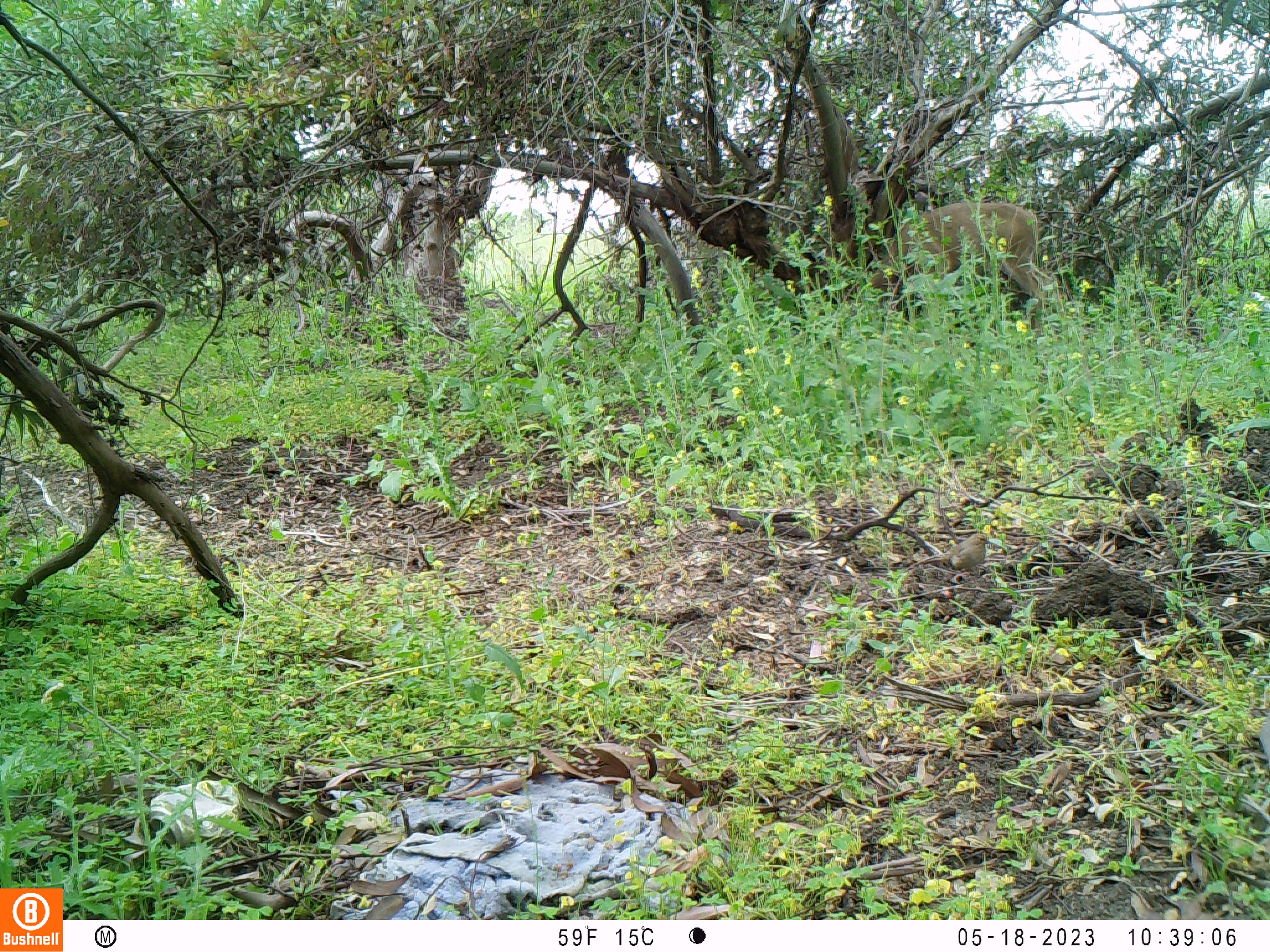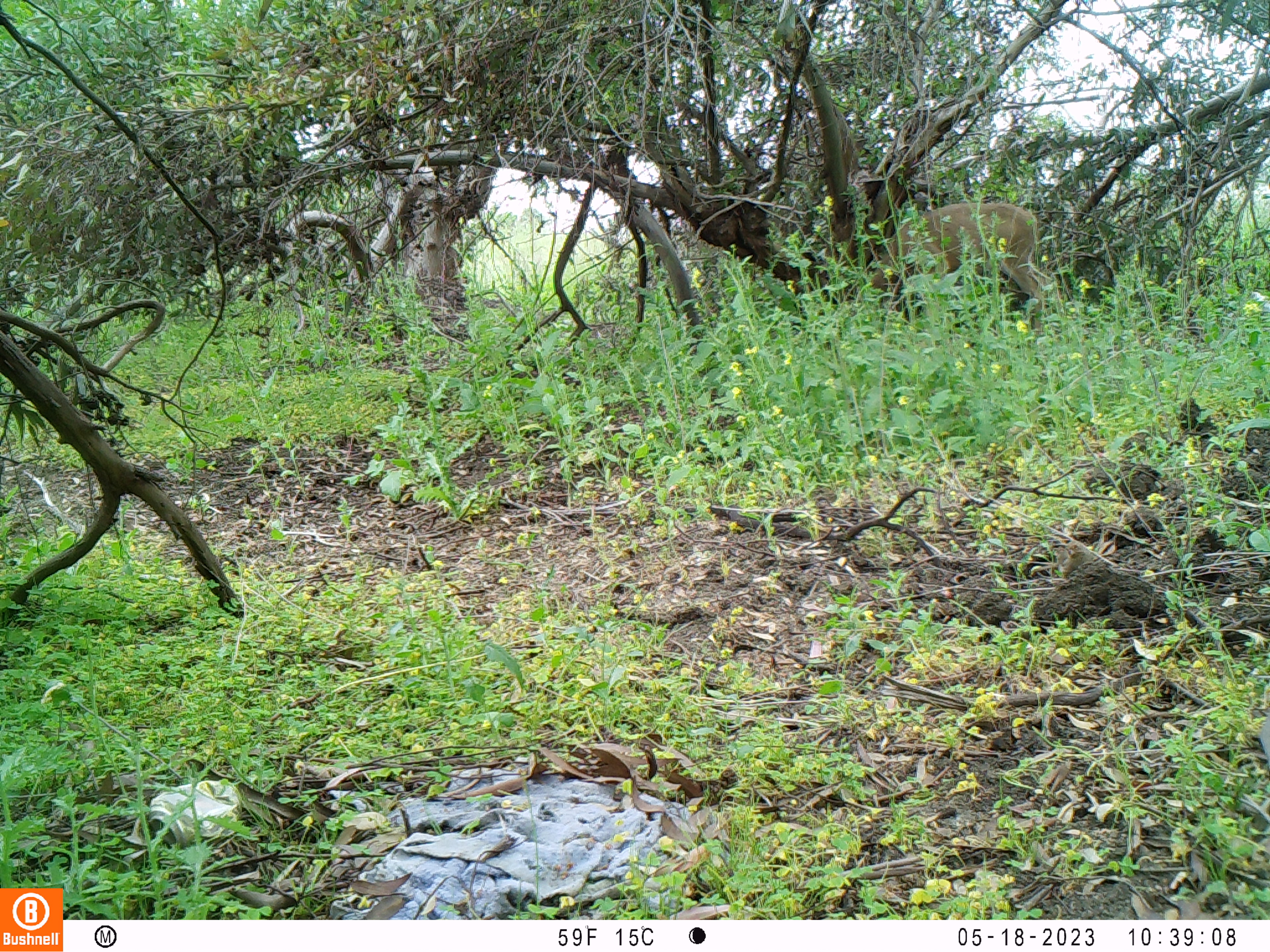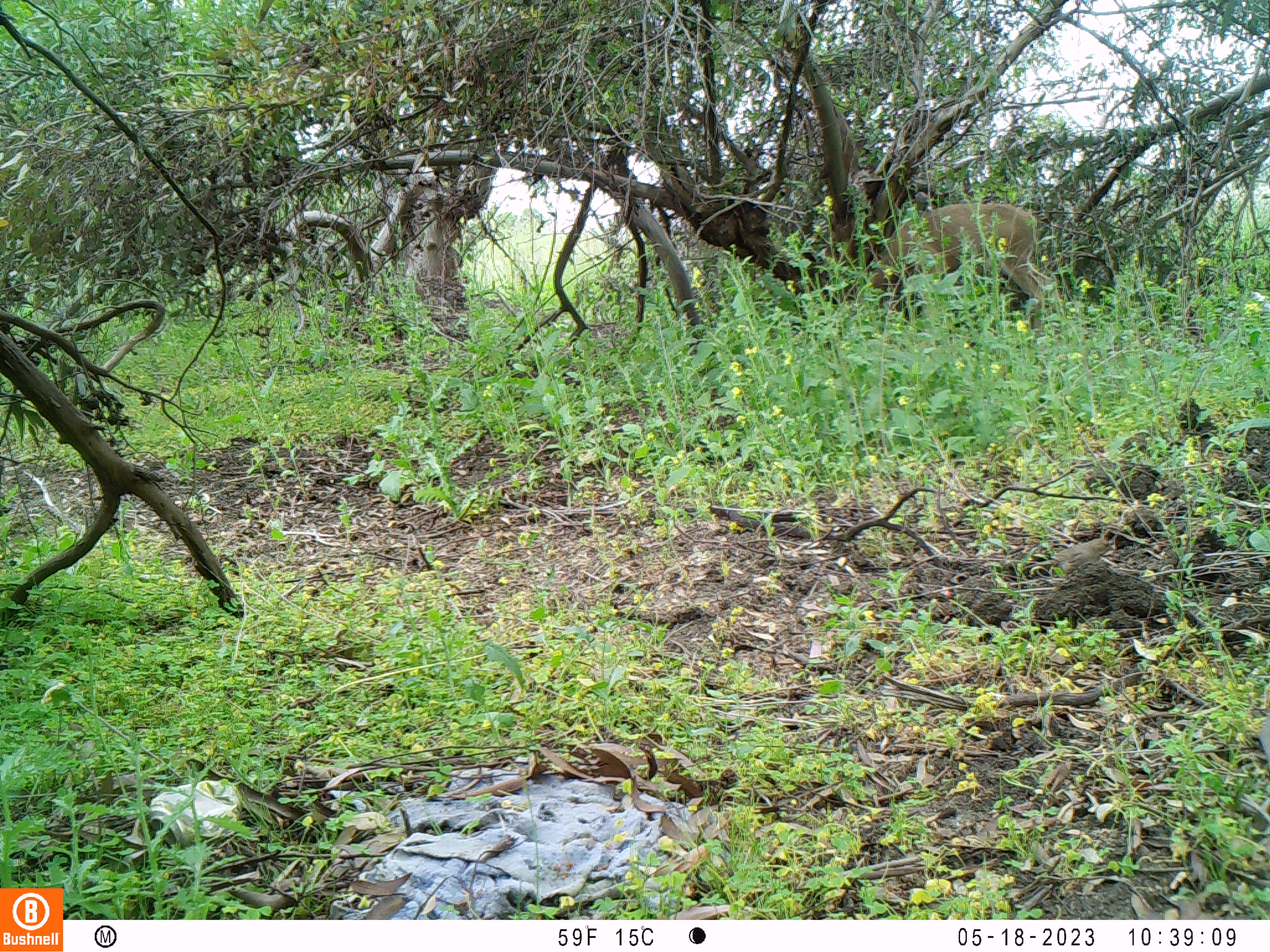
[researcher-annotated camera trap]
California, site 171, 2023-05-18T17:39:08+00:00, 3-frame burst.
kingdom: Animalia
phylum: Chordata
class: Mammalia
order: Artiodactyla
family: Cervidae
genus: Odocoileus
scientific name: Odocoileus hemionus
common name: mule deer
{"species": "mule deer (Odocoileus hemionus)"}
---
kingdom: Animalia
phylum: Chordata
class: Aves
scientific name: Aves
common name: bird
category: unknown bird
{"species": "unknown bird (bird) (Aves)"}